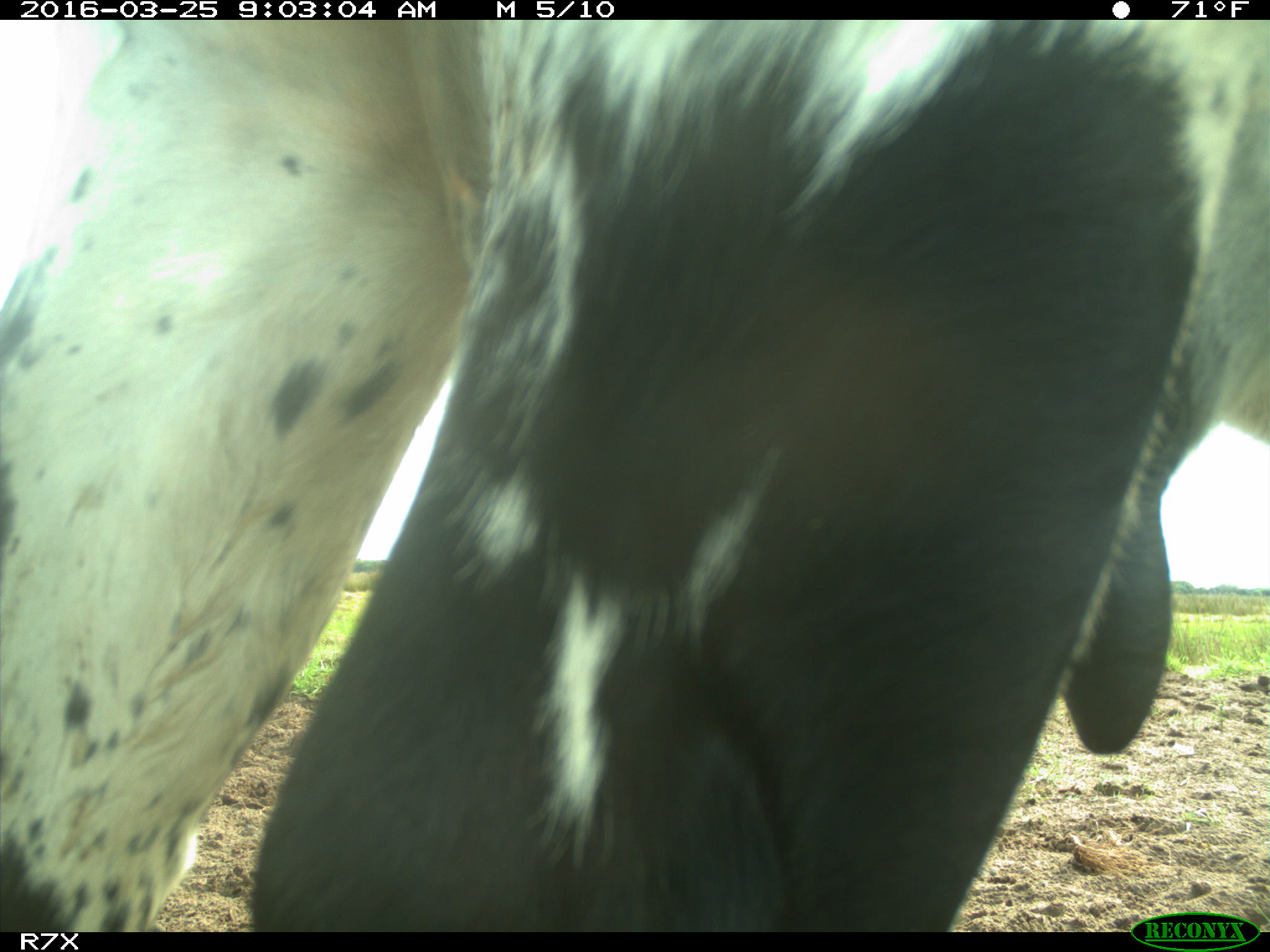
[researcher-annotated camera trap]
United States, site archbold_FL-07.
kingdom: Animalia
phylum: Chordata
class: Mammalia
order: Artiodactyla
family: Bovidae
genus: Bos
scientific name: Bos taurus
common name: domestic cow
Bos taurus (domestic cow).